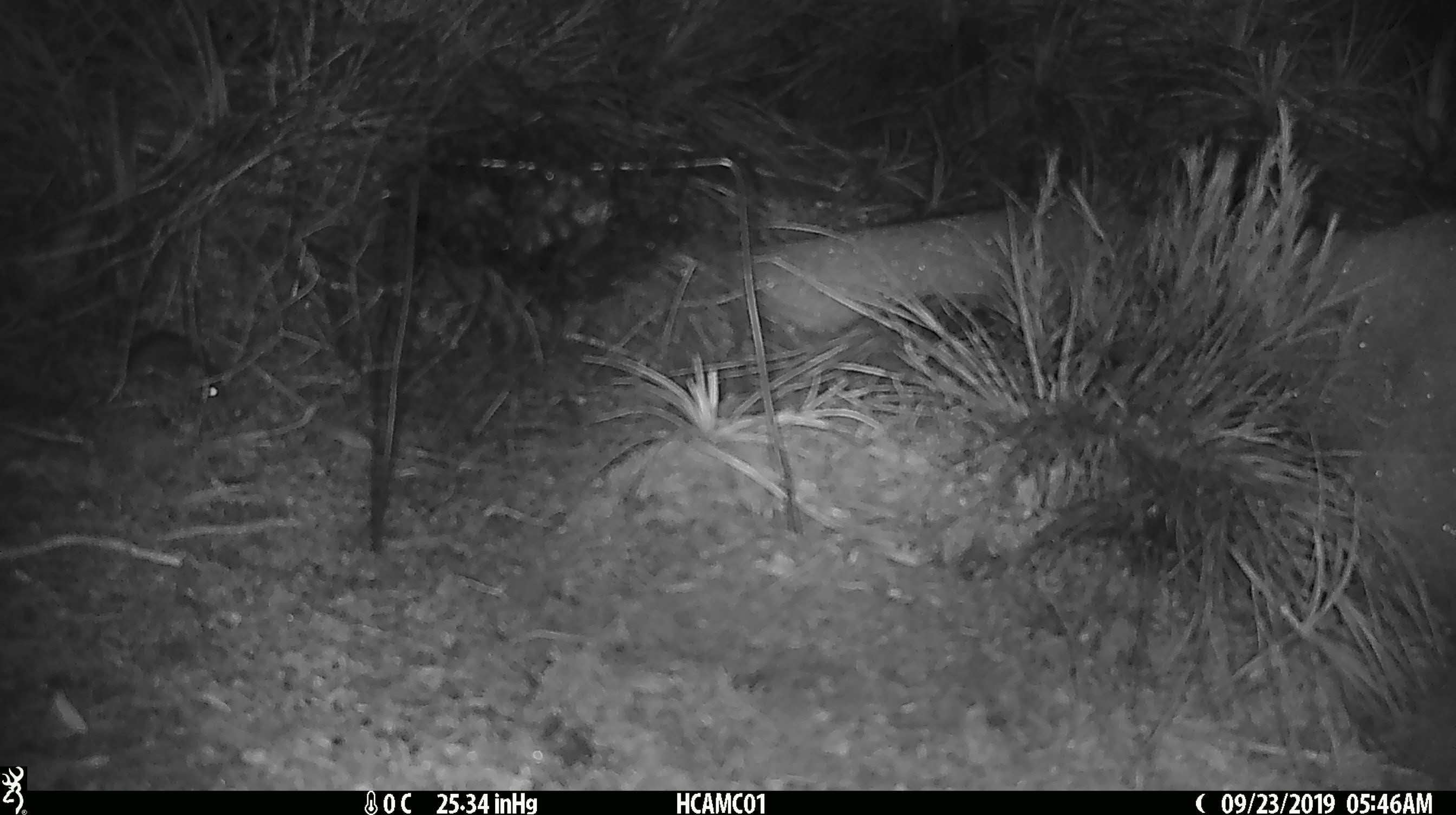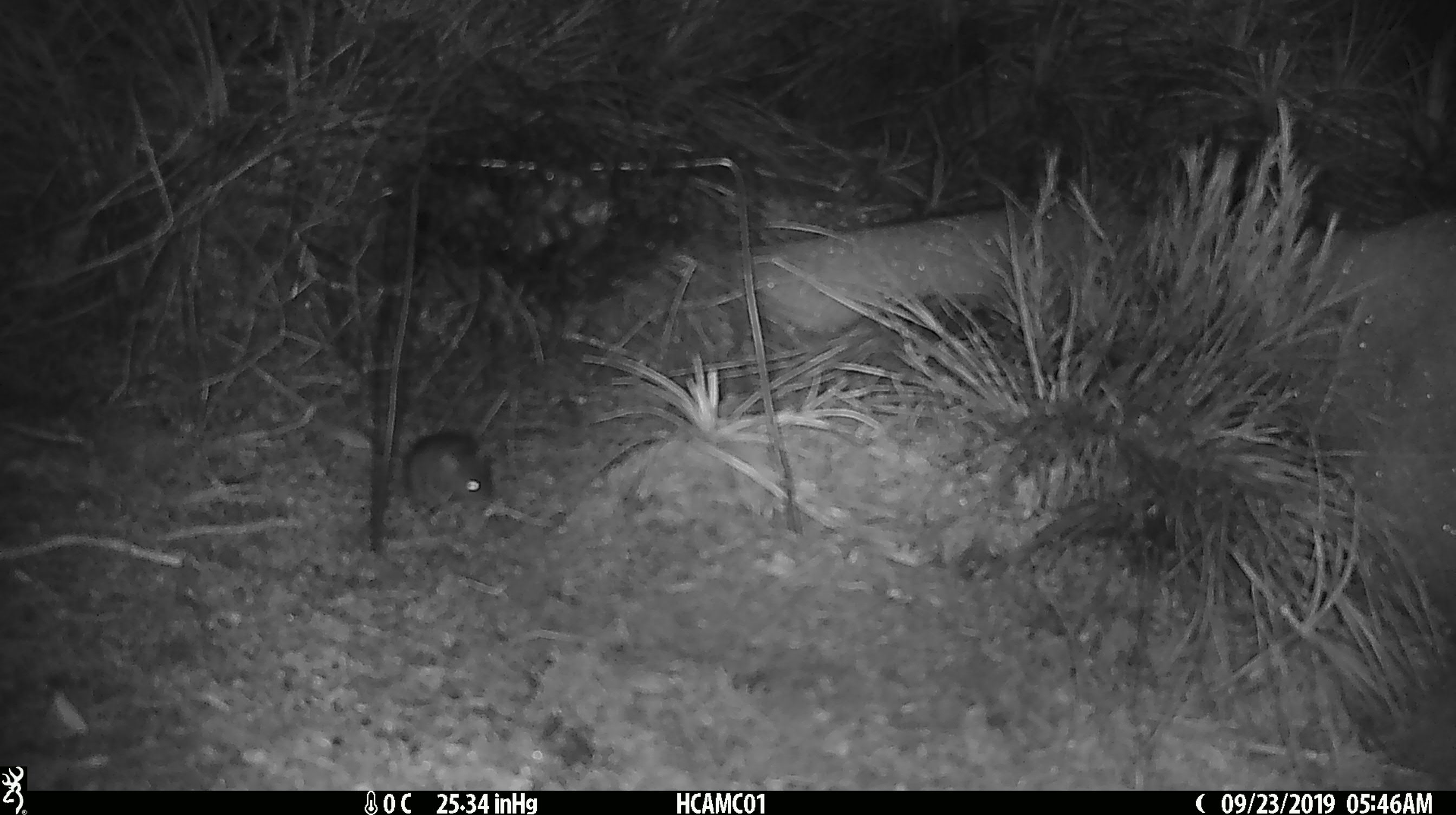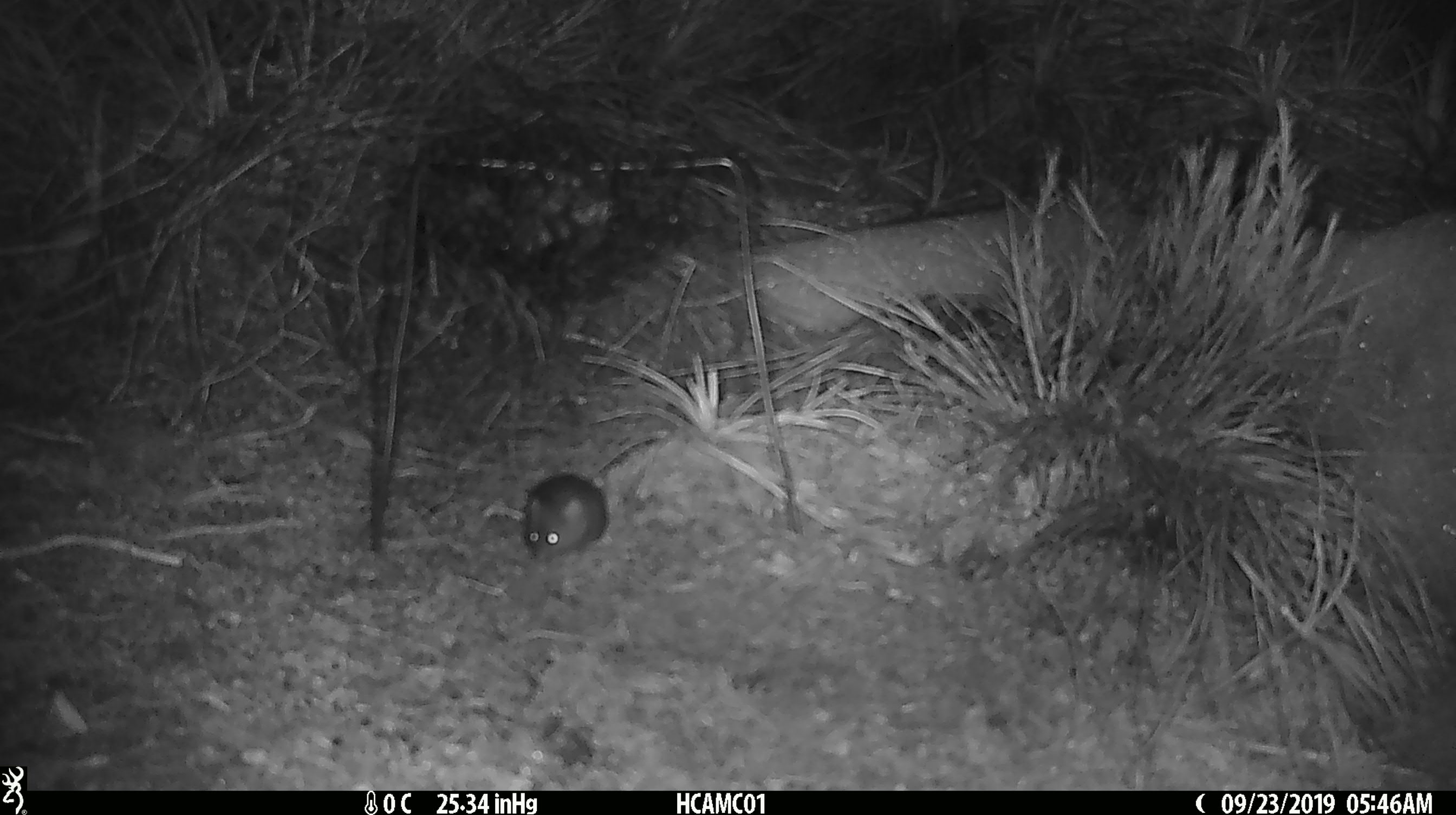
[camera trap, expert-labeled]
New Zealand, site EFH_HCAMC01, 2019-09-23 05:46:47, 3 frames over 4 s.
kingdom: Animalia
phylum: Chordata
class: Mammalia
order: Rodentia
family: Muridae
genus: Mus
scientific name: Mus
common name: mouse